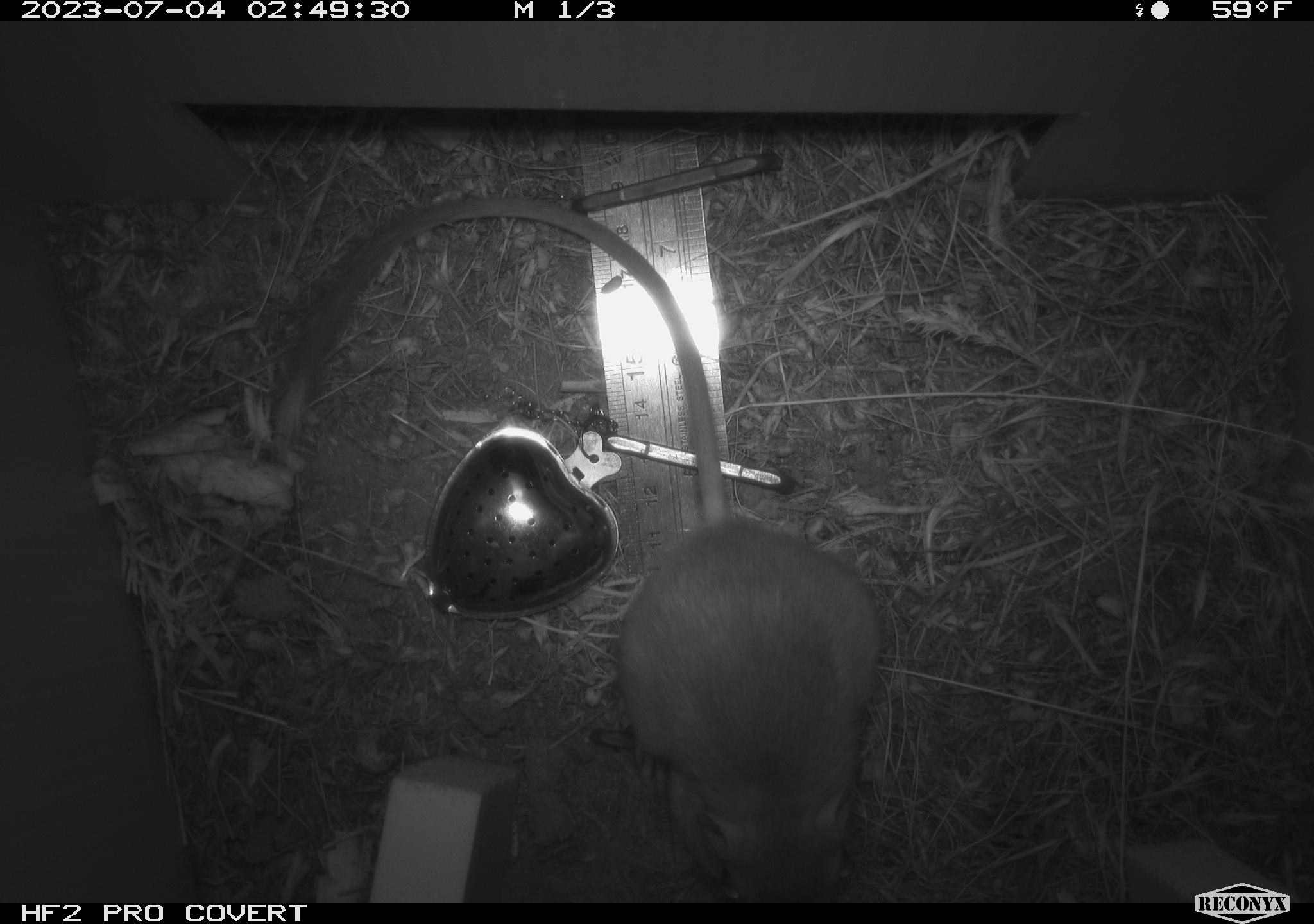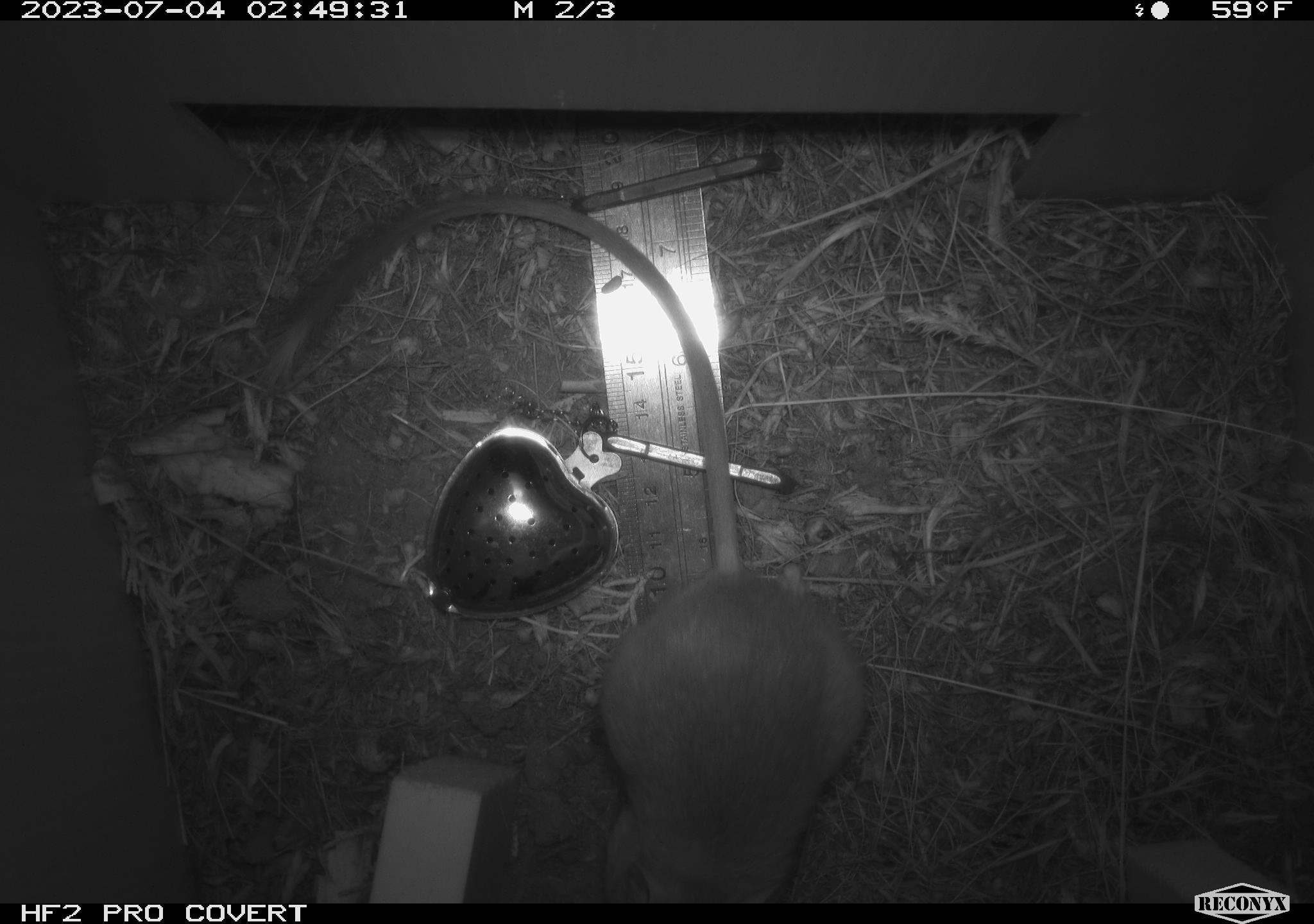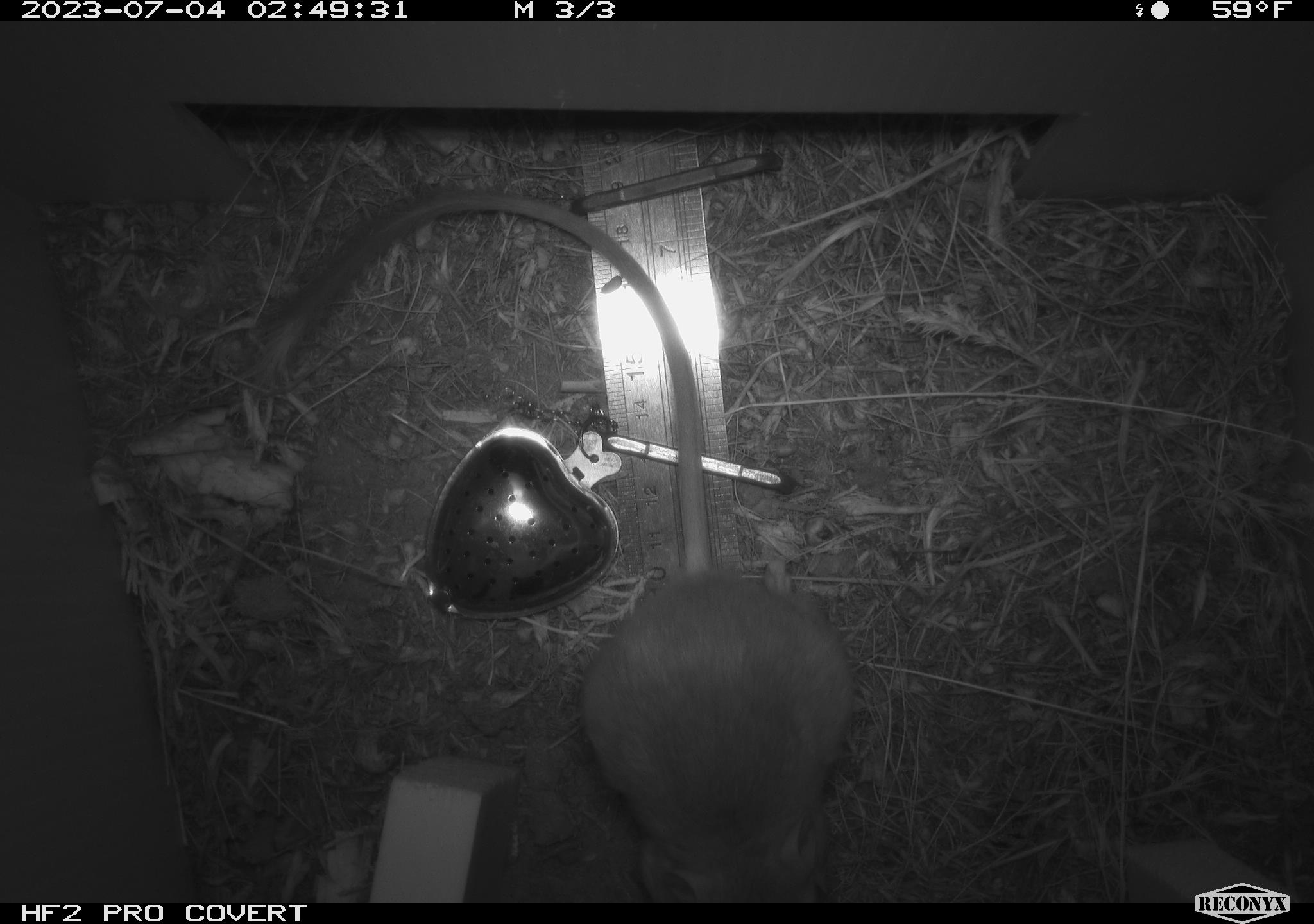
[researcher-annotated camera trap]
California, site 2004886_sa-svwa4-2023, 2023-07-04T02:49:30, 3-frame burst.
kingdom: Animalia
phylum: Chordata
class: Mammalia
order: Rodentia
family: Heteromyidae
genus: Dipodomys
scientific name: Dipodomys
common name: kangaroo rats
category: dipodomys species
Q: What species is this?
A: Dipodomys species (kangaroo rats) (Dipodomys).